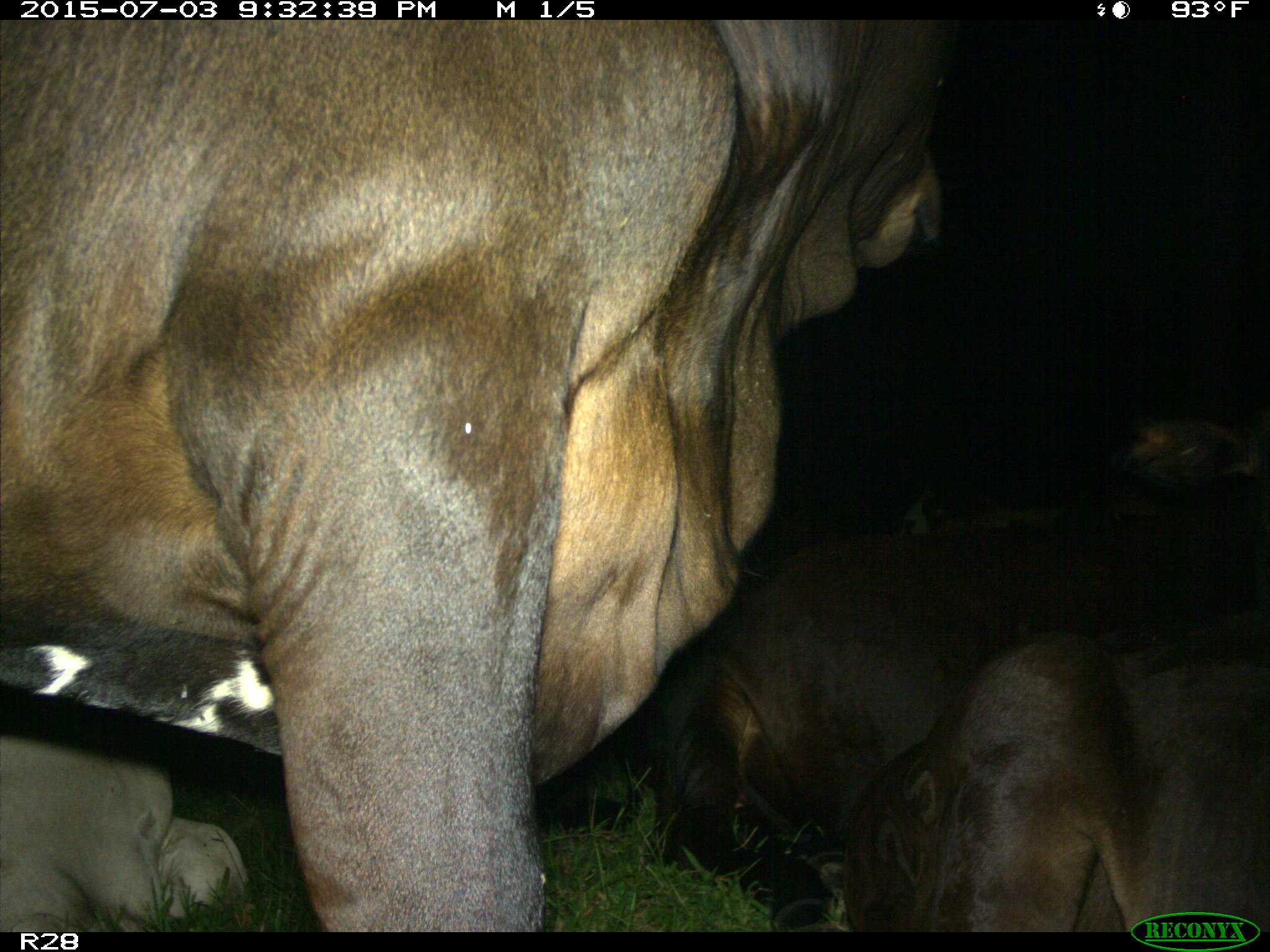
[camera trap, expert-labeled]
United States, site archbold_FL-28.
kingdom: Animalia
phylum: Chordata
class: Mammalia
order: Artiodactyla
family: Bovidae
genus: Bos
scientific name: Bos taurus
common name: domestic cow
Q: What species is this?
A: Bos taurus (domestic cow).